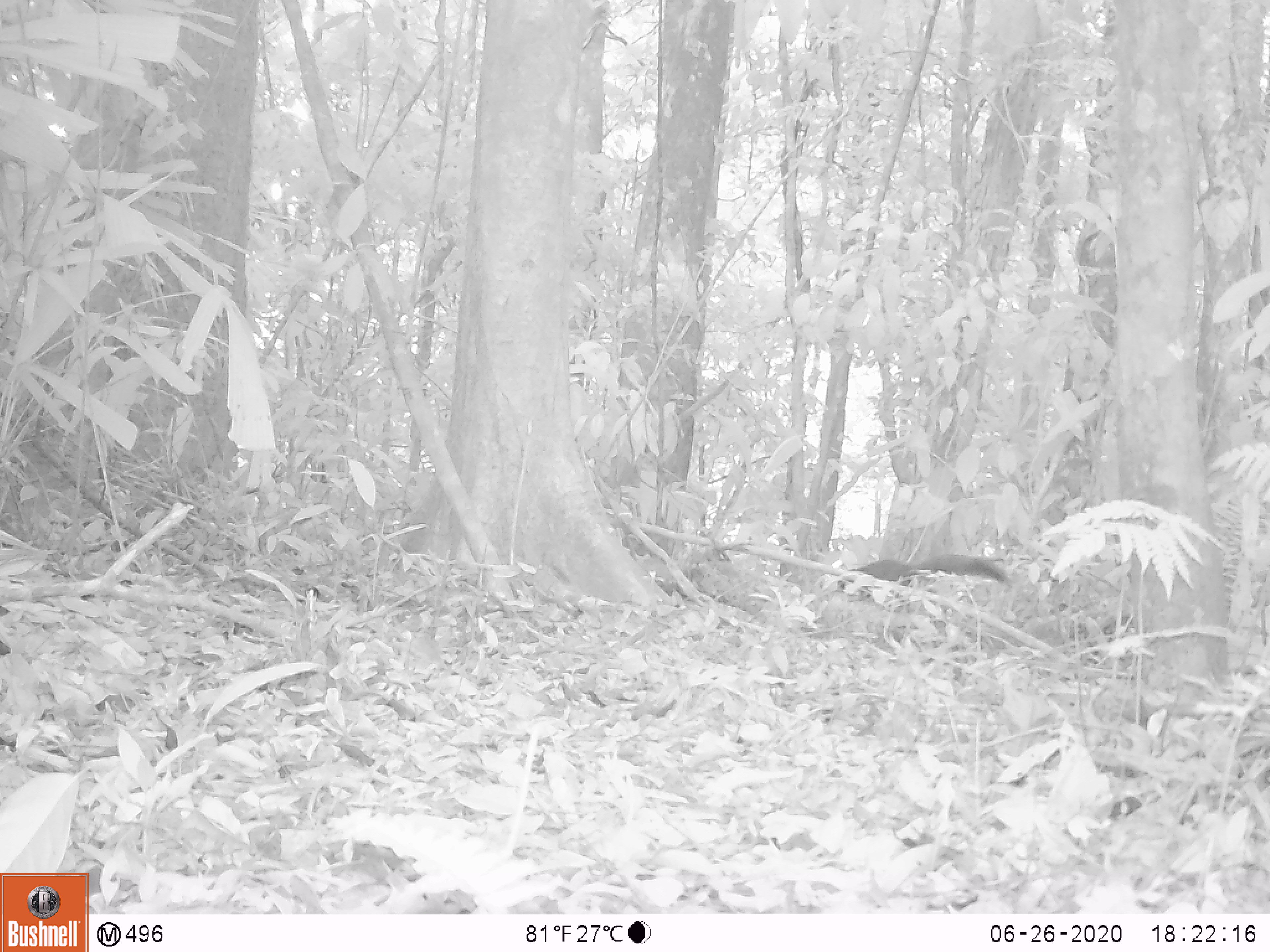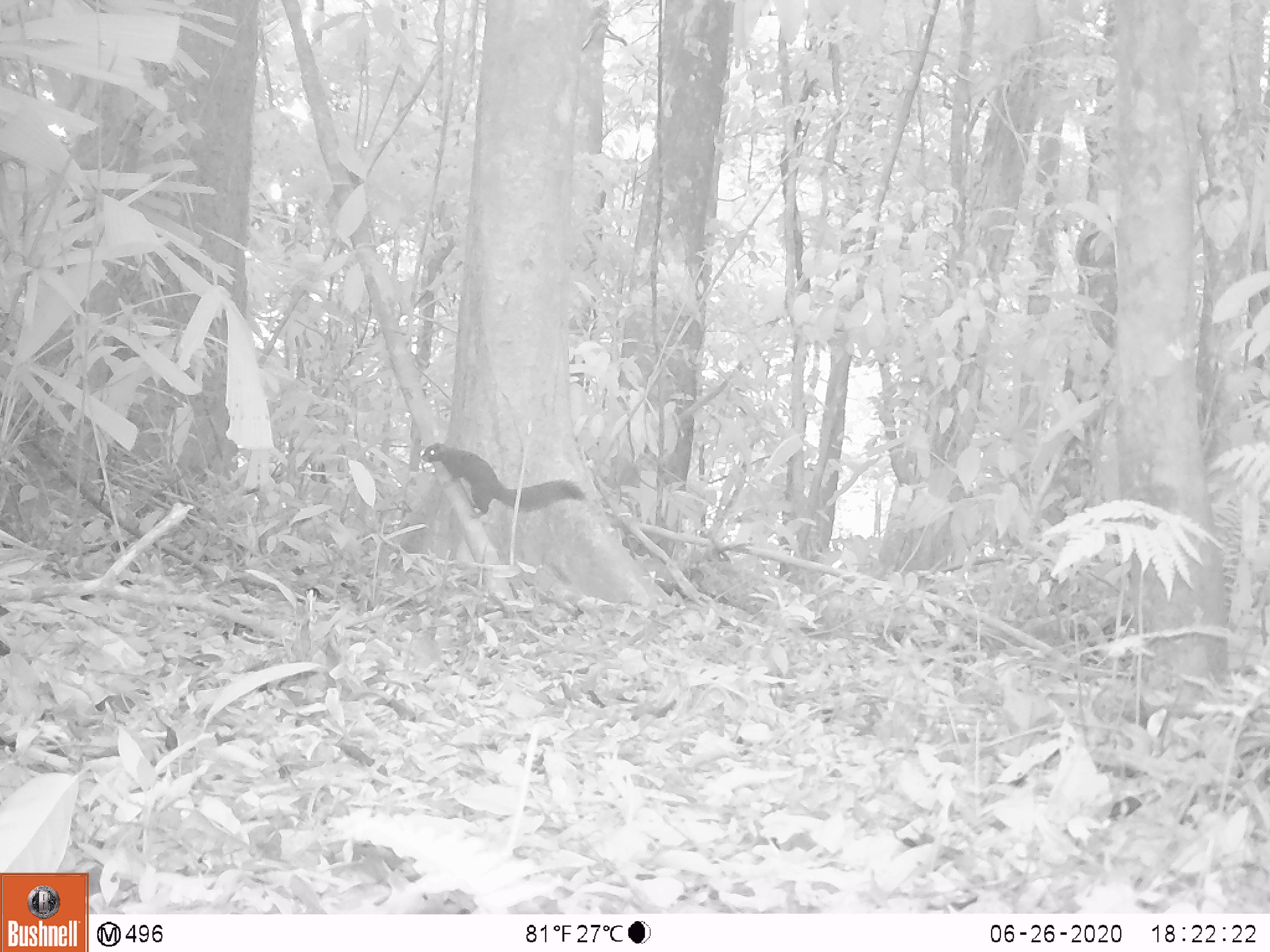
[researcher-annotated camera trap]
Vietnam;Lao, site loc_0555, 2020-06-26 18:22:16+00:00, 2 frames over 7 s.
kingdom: Animalia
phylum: Chordata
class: Mammalia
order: Rodentia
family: Sciuridae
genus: Callosciurus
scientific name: Callosciurus erythraeus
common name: pallas's squirrel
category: pallass squirrel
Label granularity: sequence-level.